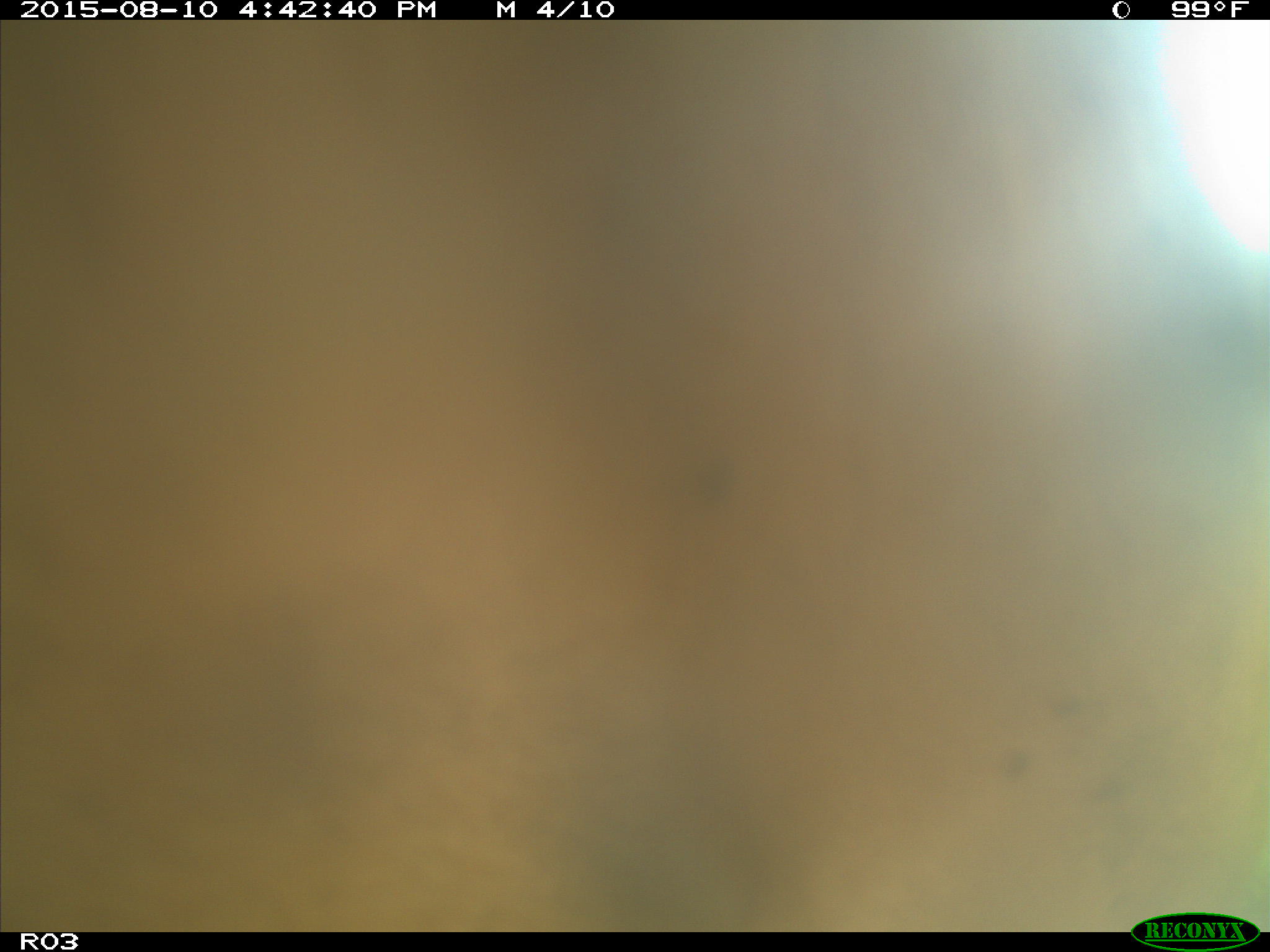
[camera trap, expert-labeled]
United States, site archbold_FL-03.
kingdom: Animalia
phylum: Chordata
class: Mammalia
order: Artiodactyla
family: Bovidae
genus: Bos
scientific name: Bos taurus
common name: domestic cow